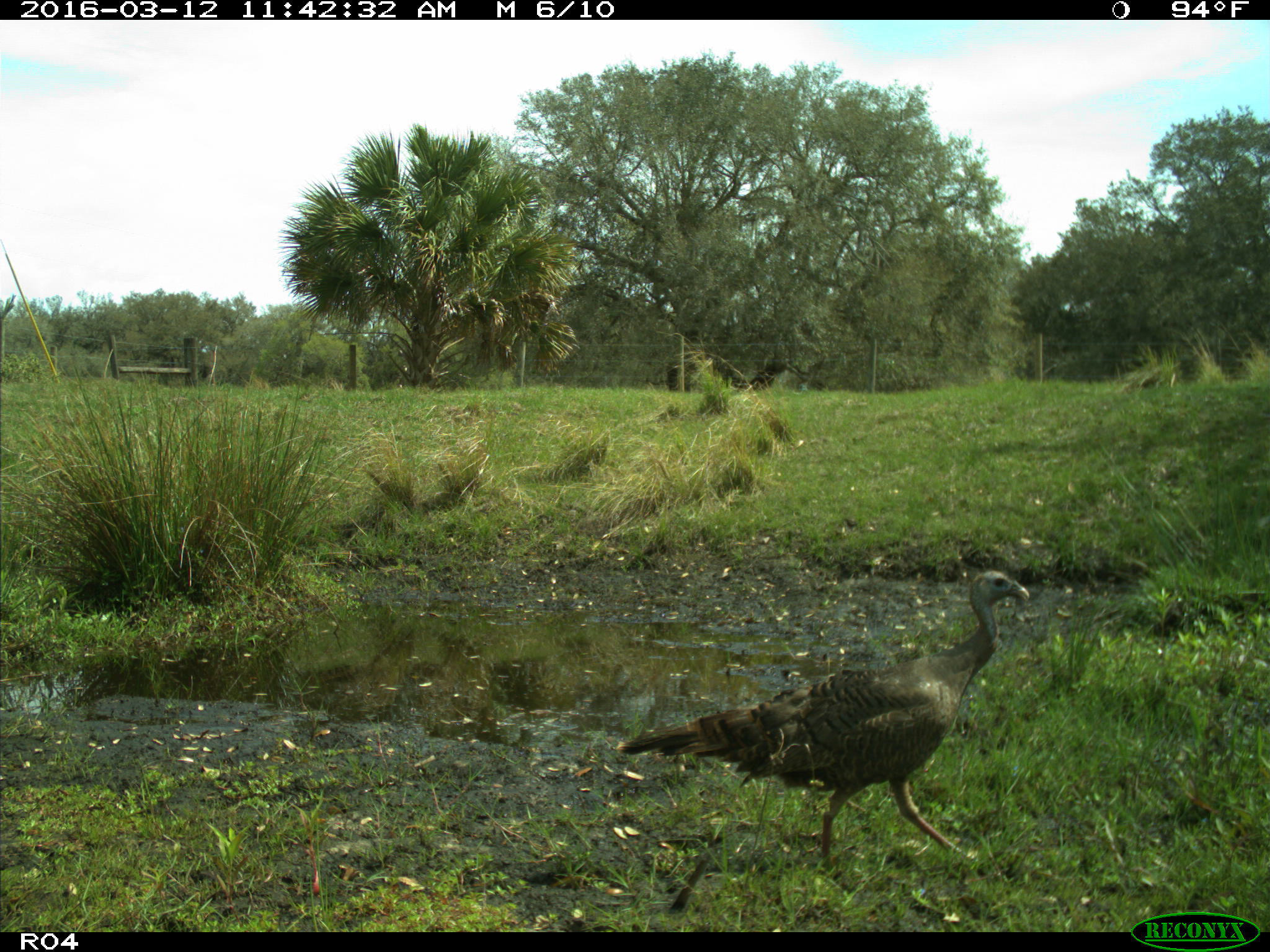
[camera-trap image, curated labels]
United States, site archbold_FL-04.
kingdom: Animalia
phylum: Chordata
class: Aves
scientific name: Aves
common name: birds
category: unidentified bird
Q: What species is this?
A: Unidentified bird (birds) (Aves).